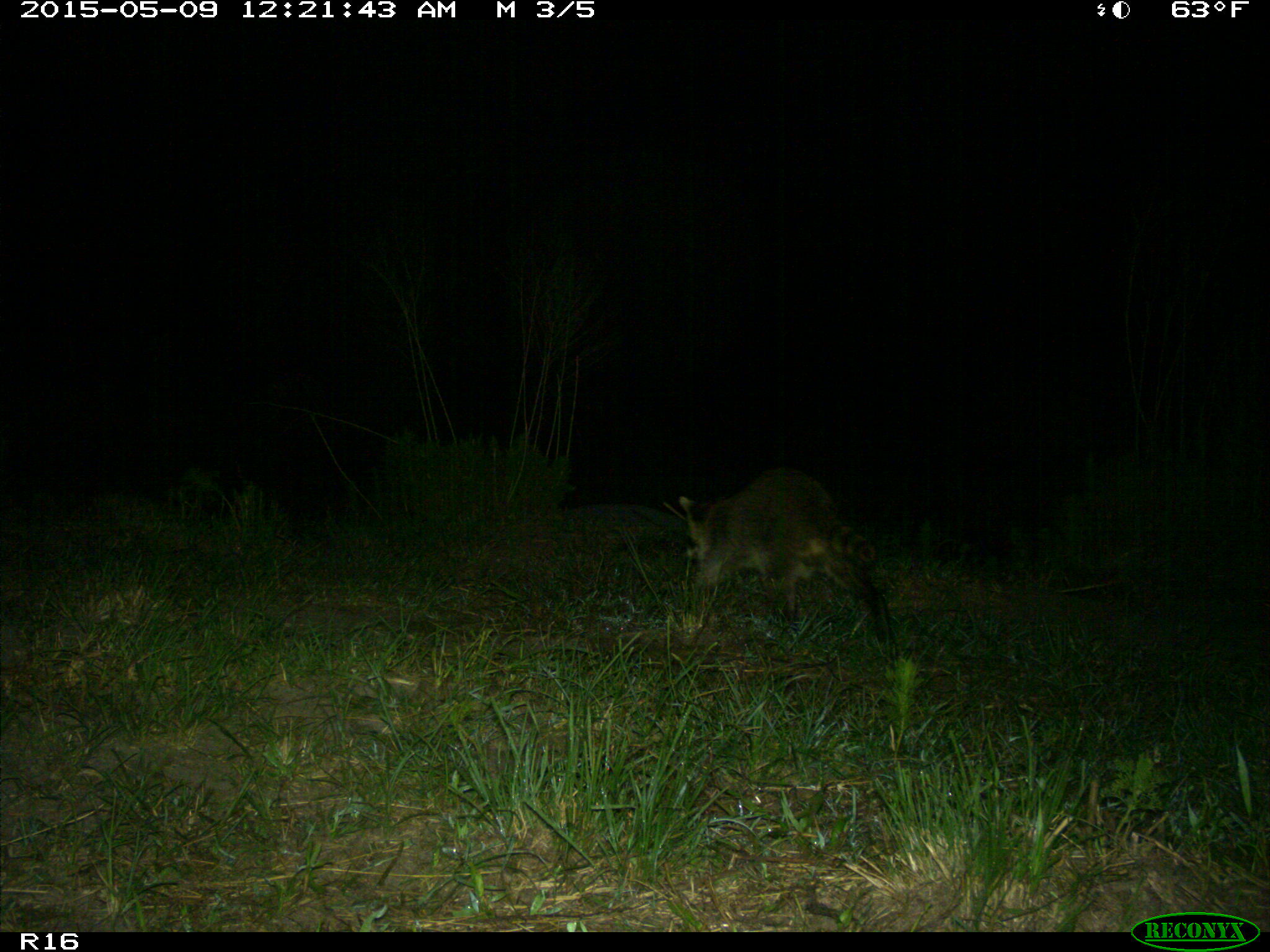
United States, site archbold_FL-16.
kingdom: Animalia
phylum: Chordata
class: Mammalia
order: Artiodactyla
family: Bovidae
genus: Bos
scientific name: Bos taurus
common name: domestic cow